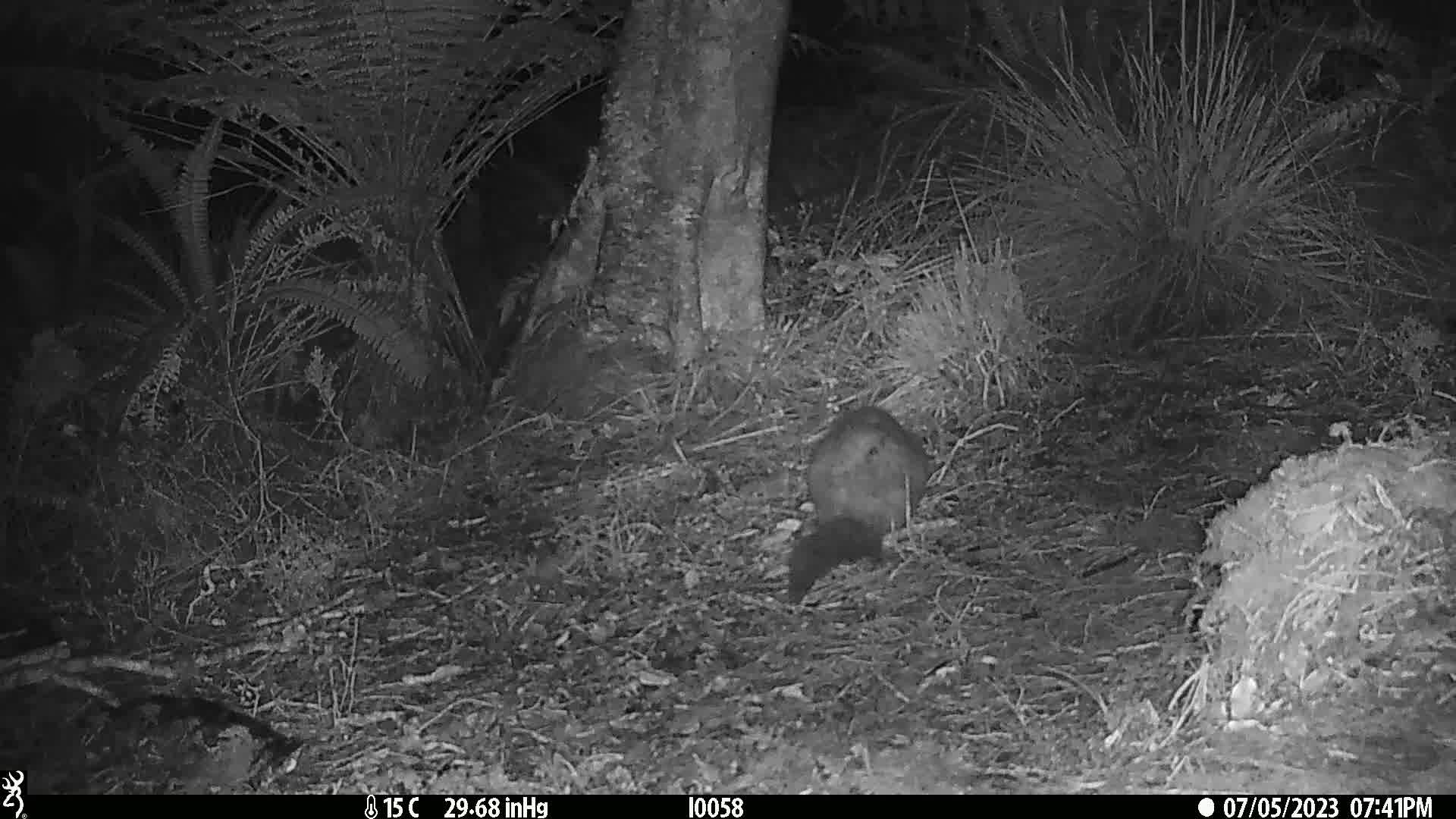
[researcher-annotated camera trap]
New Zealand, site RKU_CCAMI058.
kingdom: Animalia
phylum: Chordata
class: Mammalia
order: Diprotodontia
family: Phalangeridae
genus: Trichosurus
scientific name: Trichosurus vulpecula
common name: common brushtail possum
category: possum